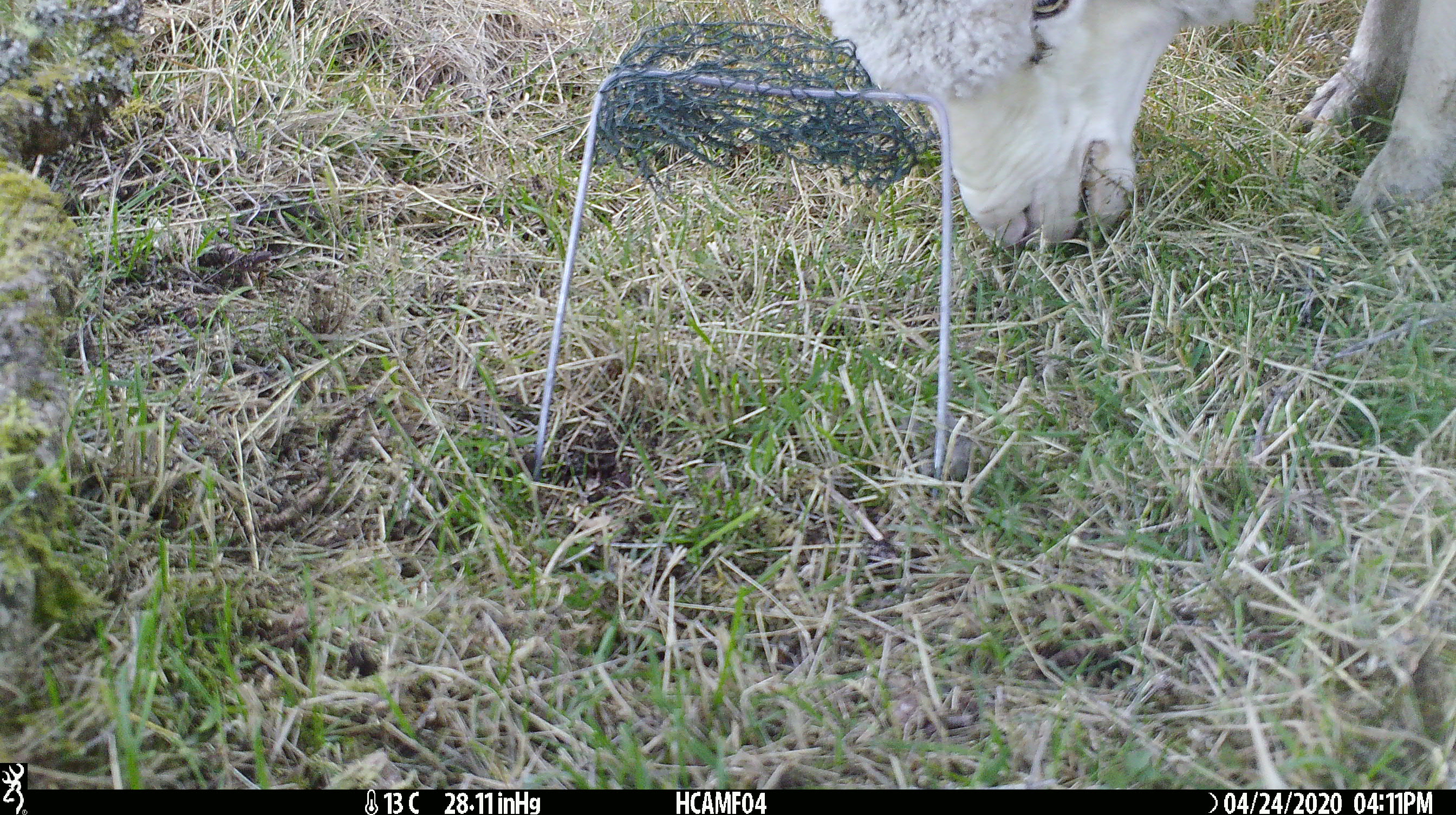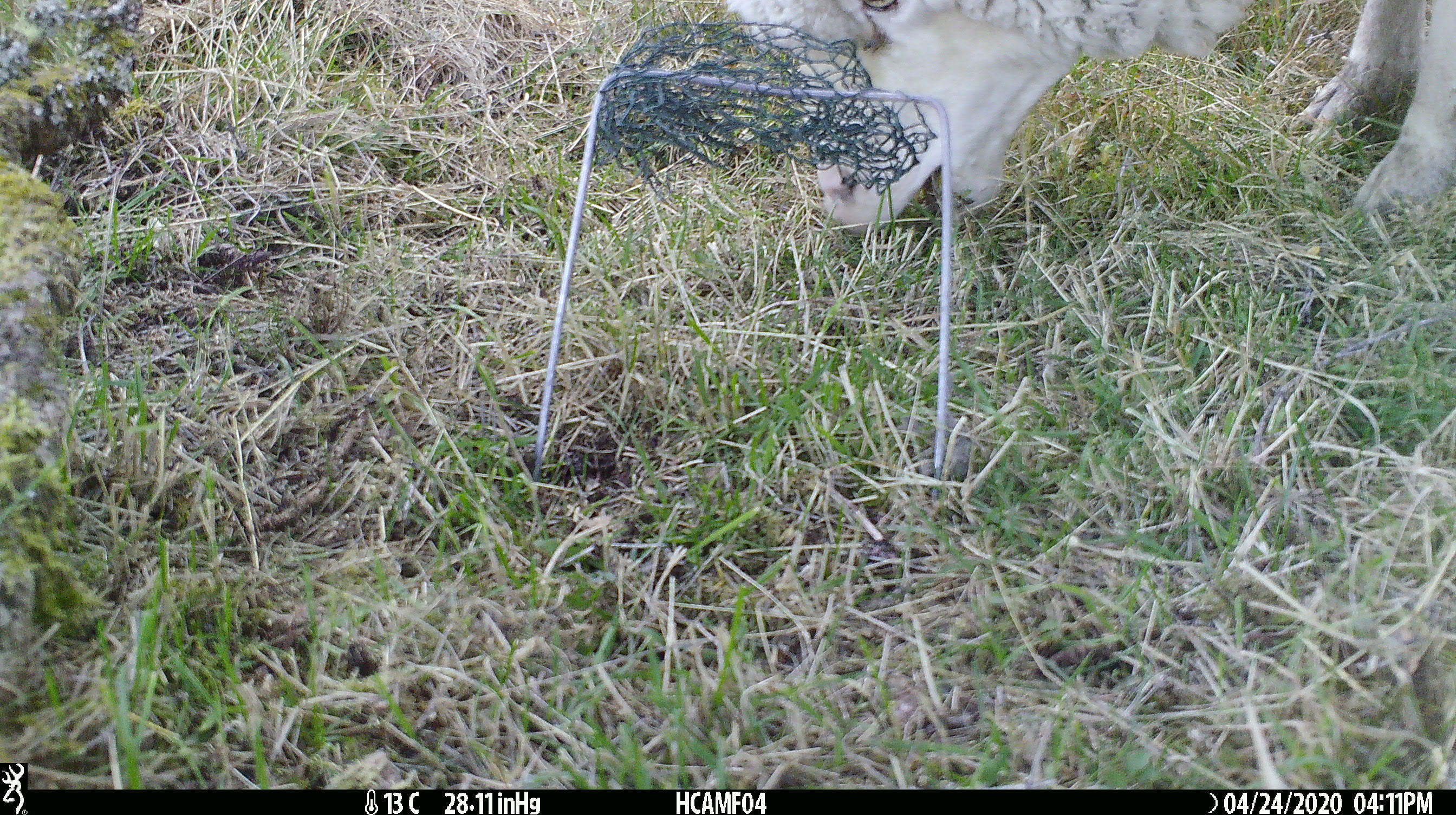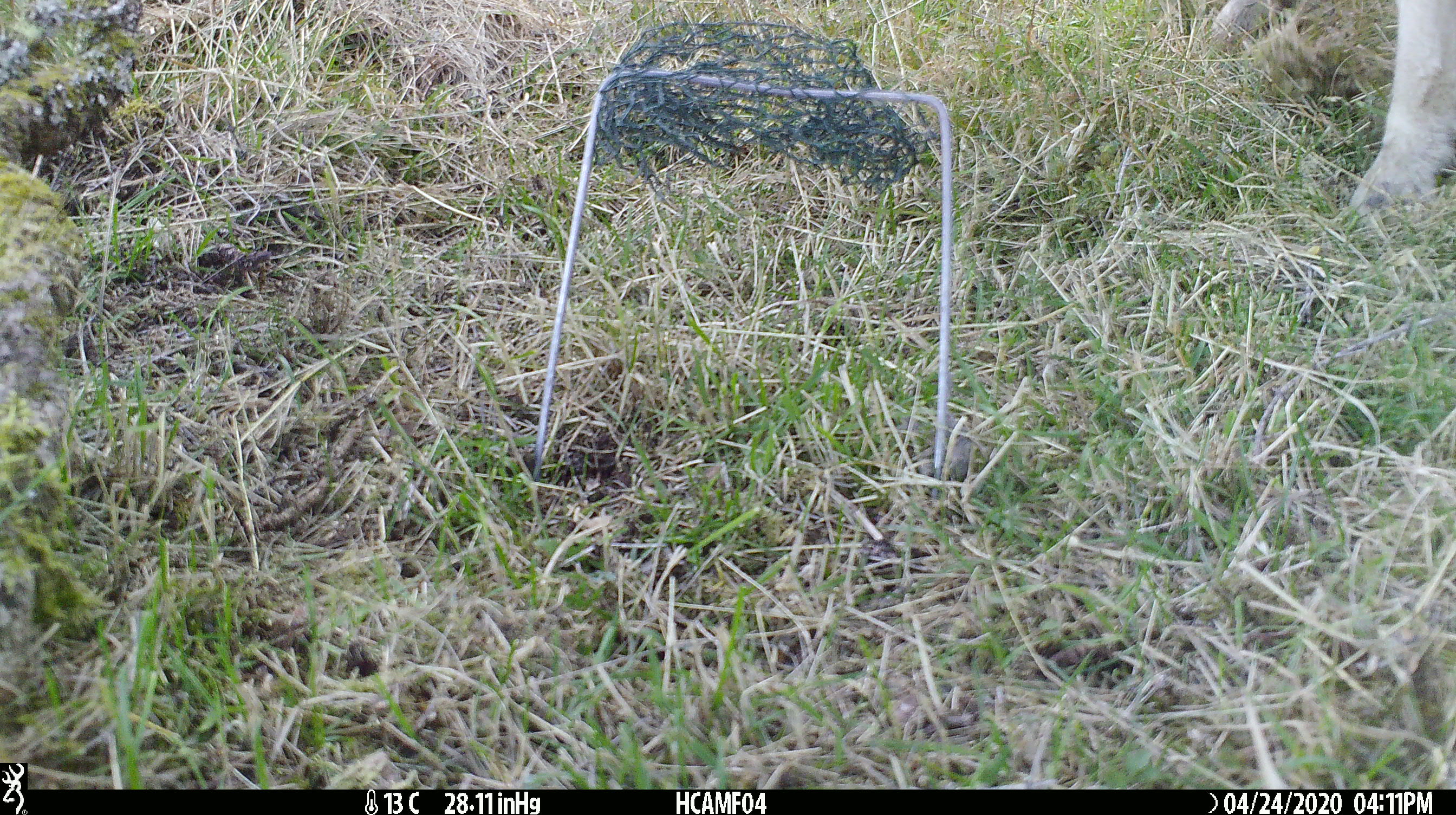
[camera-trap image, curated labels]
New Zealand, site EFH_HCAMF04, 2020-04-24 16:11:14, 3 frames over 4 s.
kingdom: Animalia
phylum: Chordata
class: Mammalia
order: Artiodactyla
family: Bovidae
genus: Ovis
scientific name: Ovis aries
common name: domestic sheep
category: sheep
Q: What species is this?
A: Sheep (domestic sheep) (Ovis aries).